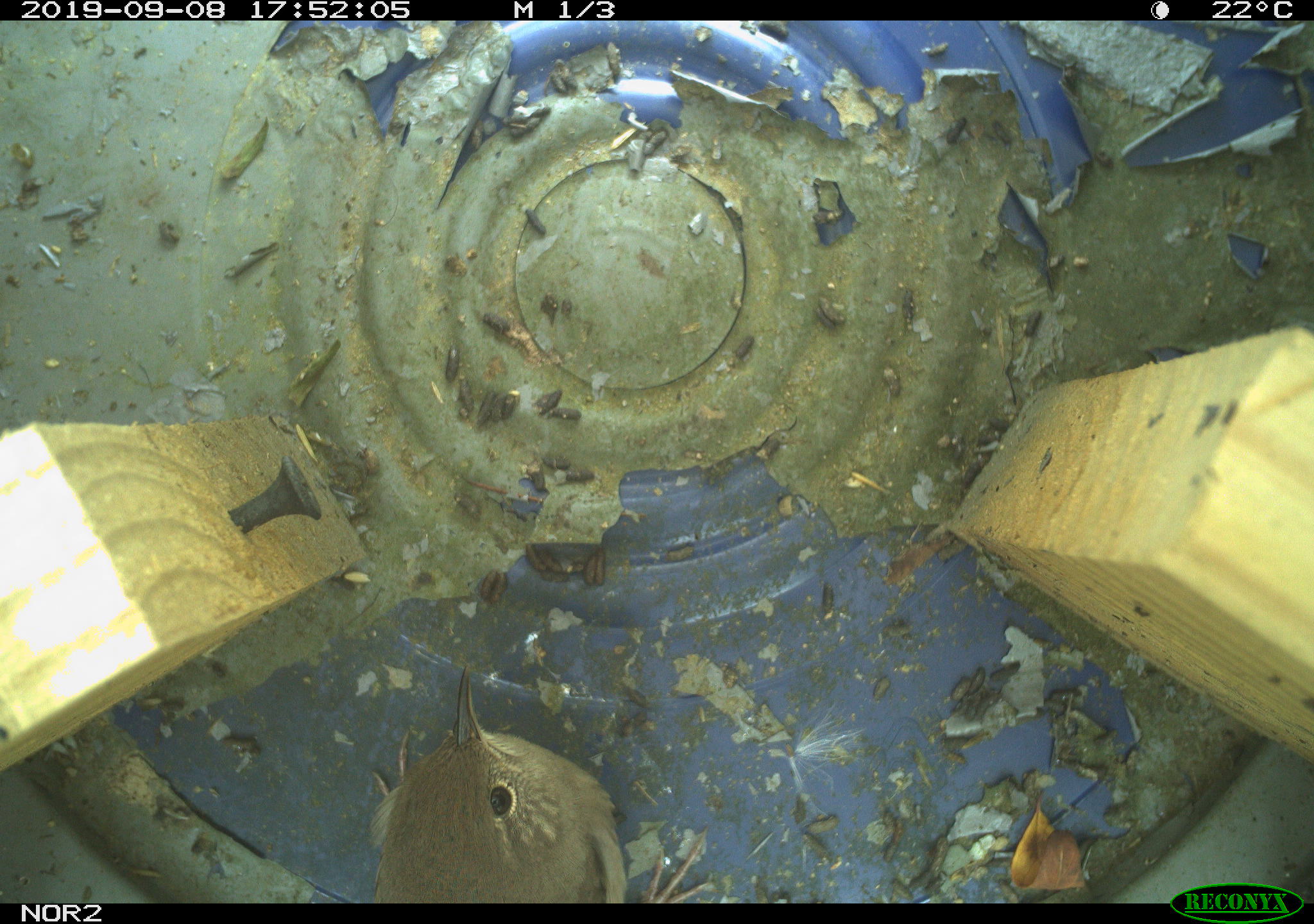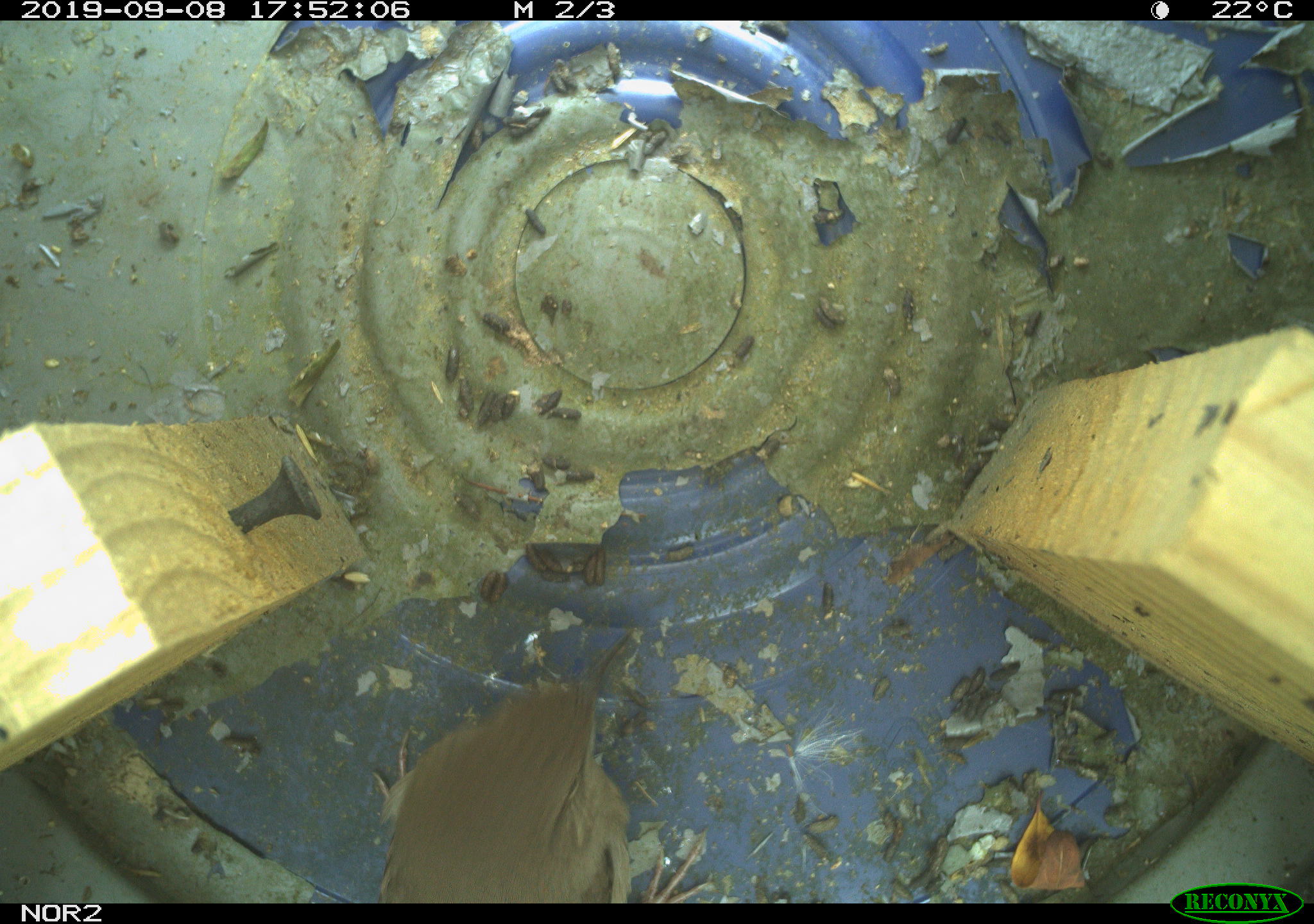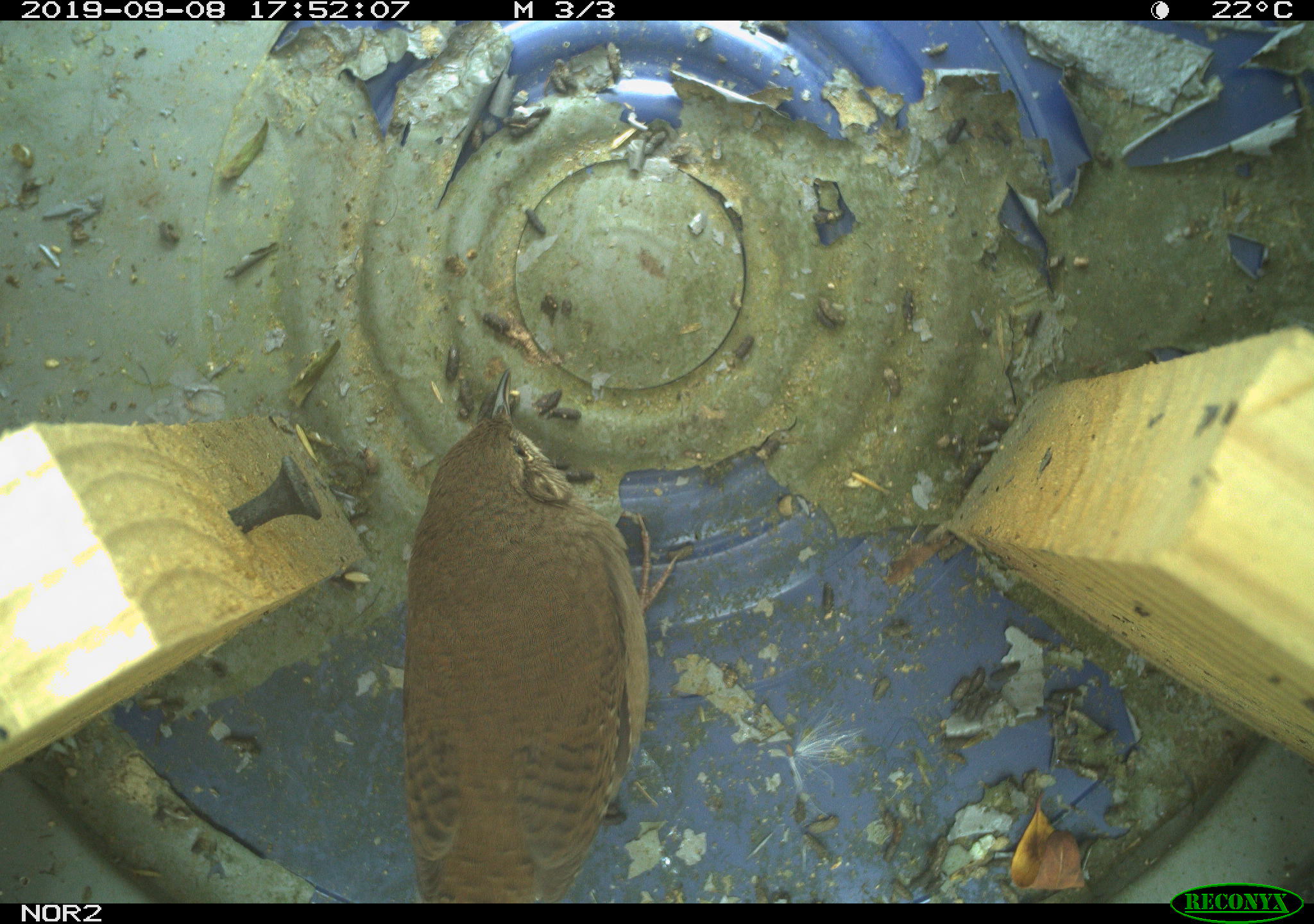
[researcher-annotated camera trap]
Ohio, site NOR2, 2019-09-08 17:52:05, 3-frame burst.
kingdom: Animalia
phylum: Chordata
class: Aves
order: Passeriformes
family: Troglodytidae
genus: Troglodytes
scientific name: Troglodytes aedon aedon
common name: northern house wren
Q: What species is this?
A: Northern house wren (Troglodytes aedon aedon).